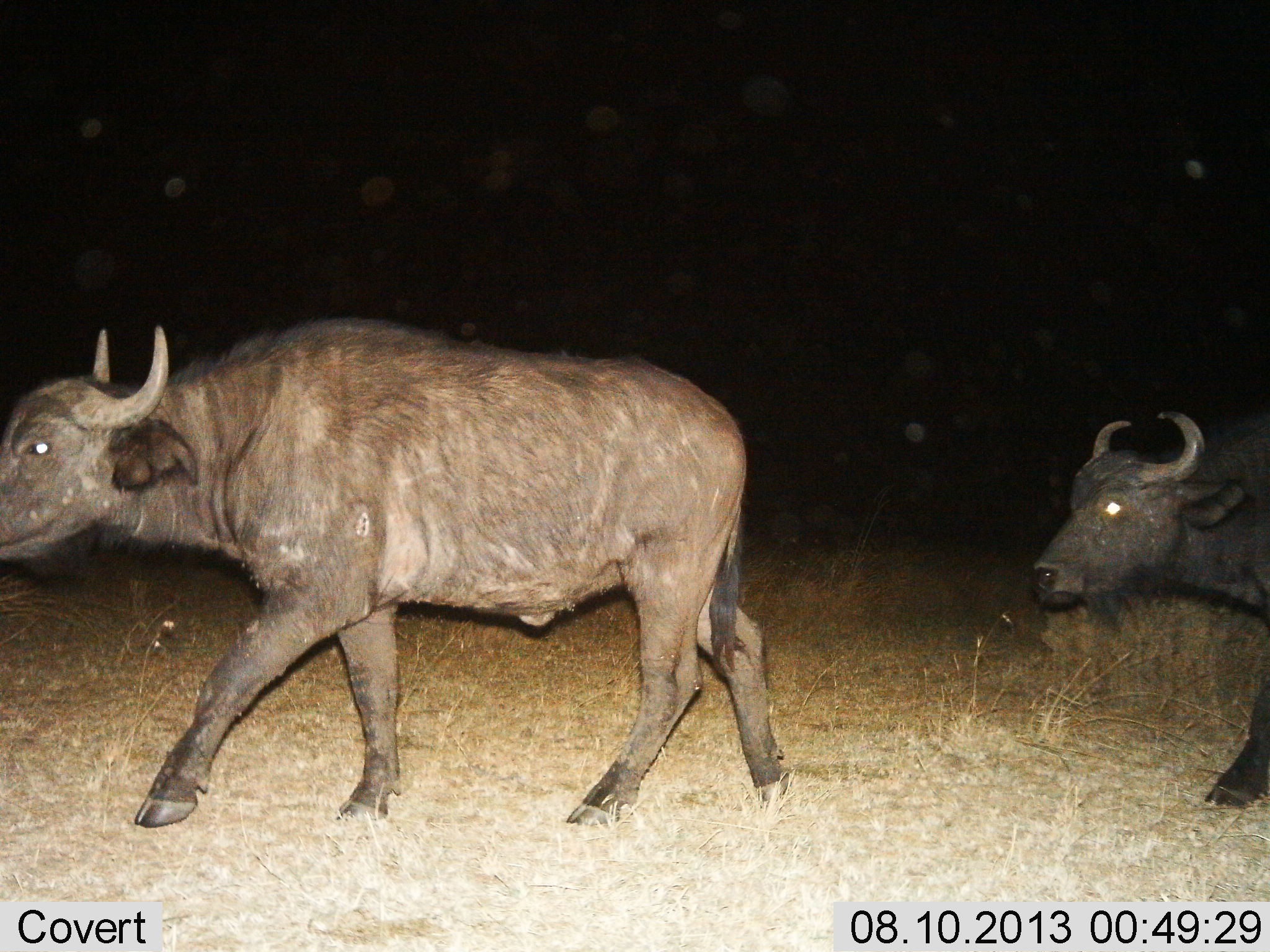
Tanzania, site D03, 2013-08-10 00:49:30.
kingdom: Animalia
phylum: Chordata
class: Mammalia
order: Artiodactyla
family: Bovidae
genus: Syncerus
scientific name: Syncerus caffer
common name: cape buffalo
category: buffalo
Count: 2.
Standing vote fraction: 10%.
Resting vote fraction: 0%.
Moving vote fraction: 90%.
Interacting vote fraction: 0%.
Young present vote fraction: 0%.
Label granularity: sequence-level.